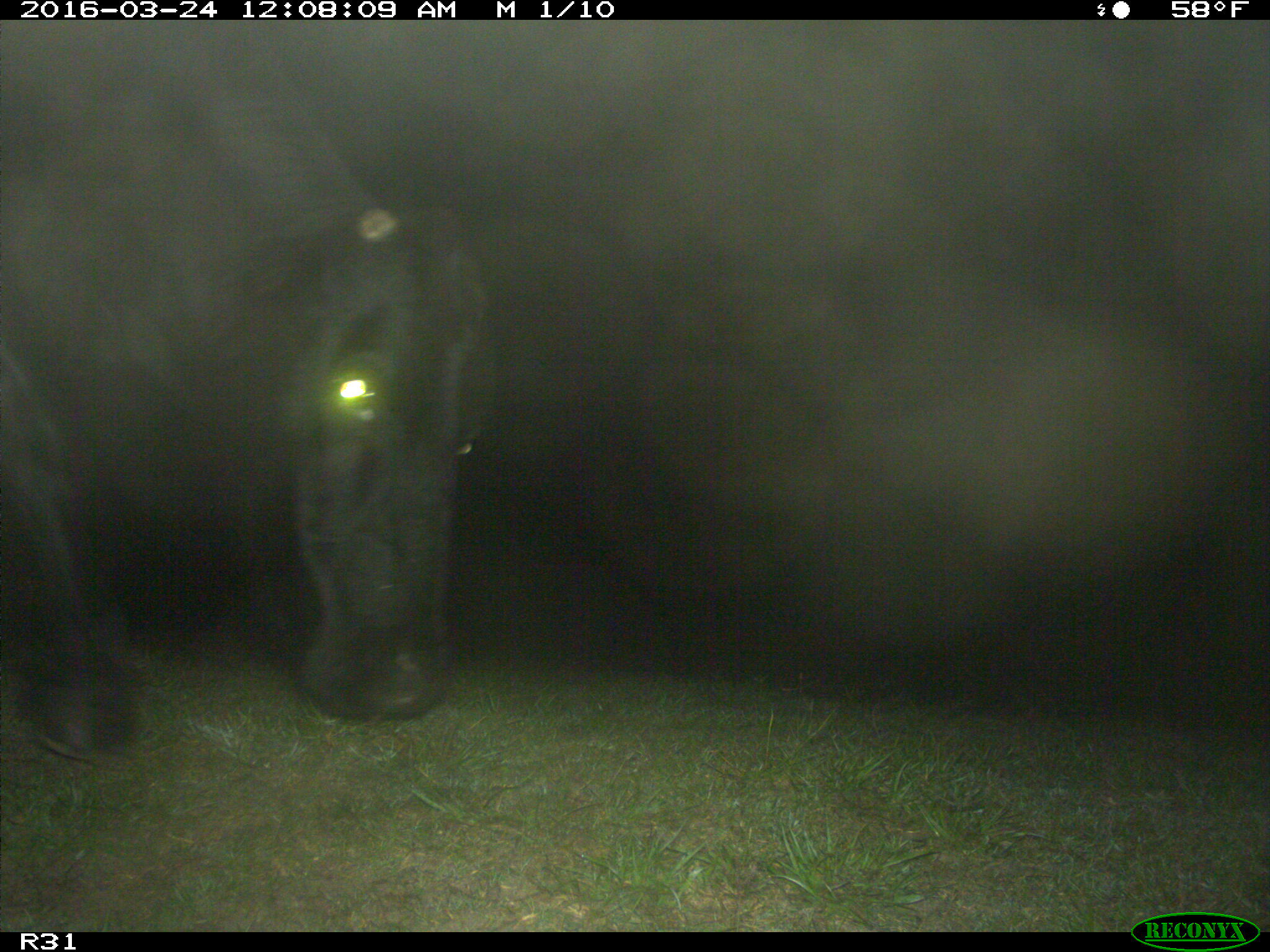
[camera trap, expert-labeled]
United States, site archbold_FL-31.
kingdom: Animalia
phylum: Chordata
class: Mammalia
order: Artiodactyla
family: Bovidae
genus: Bos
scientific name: Bos taurus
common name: domestic cow